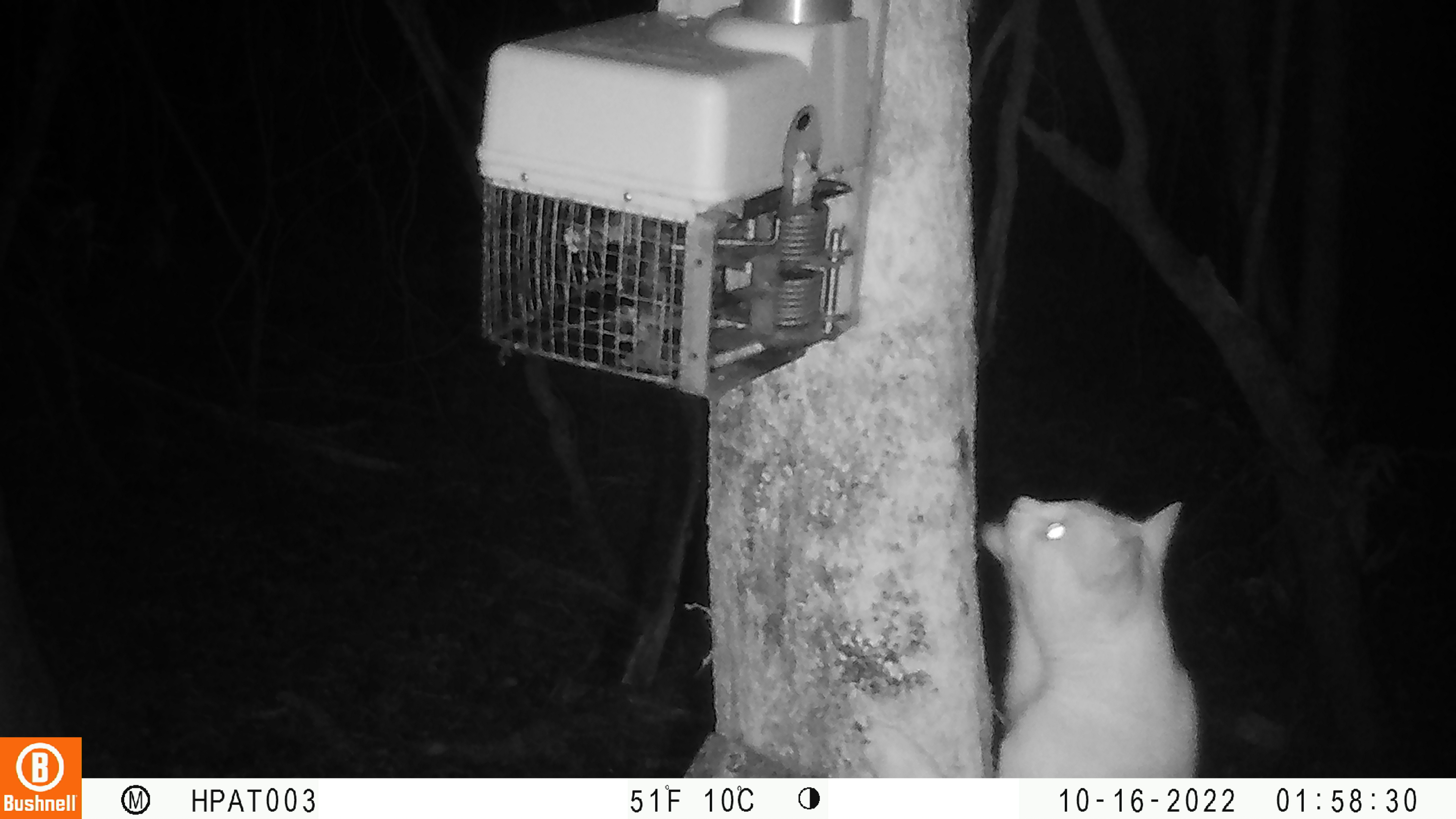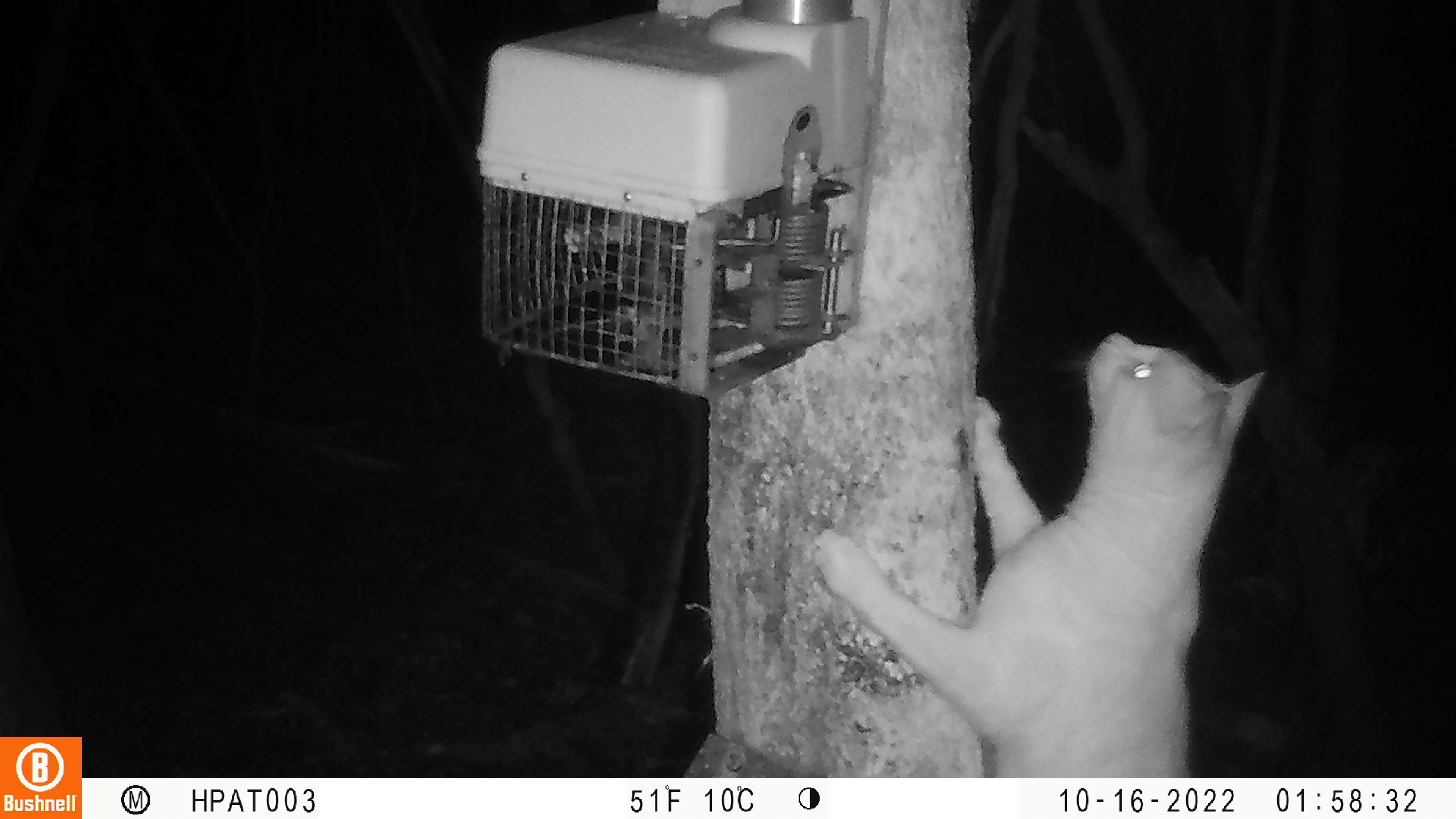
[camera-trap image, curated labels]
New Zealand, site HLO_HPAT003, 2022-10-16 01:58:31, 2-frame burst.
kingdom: Animalia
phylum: Chordata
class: Mammalia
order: Carnivora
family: Felidae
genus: Felis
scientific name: Felis catus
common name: domestic cat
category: cat